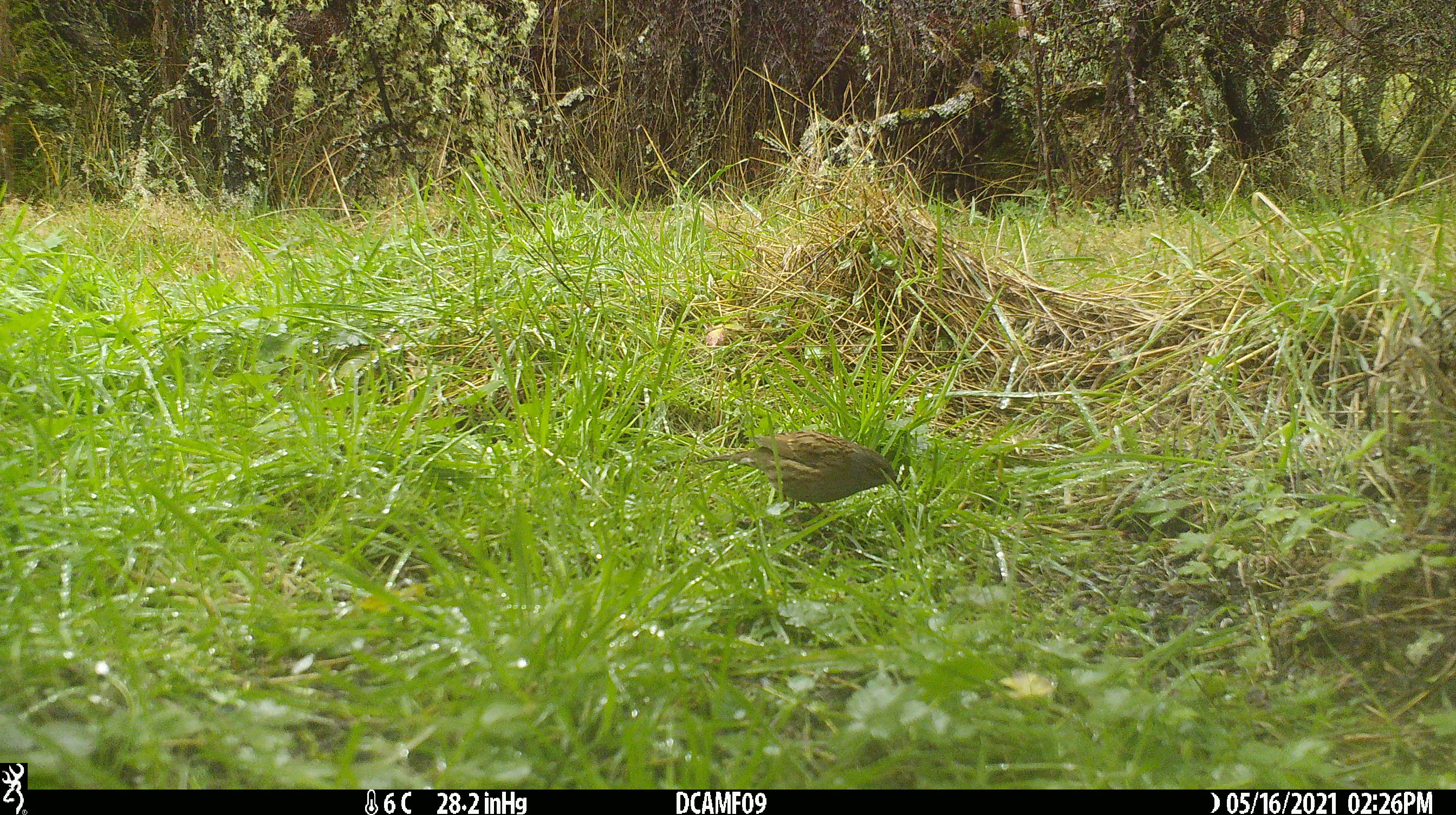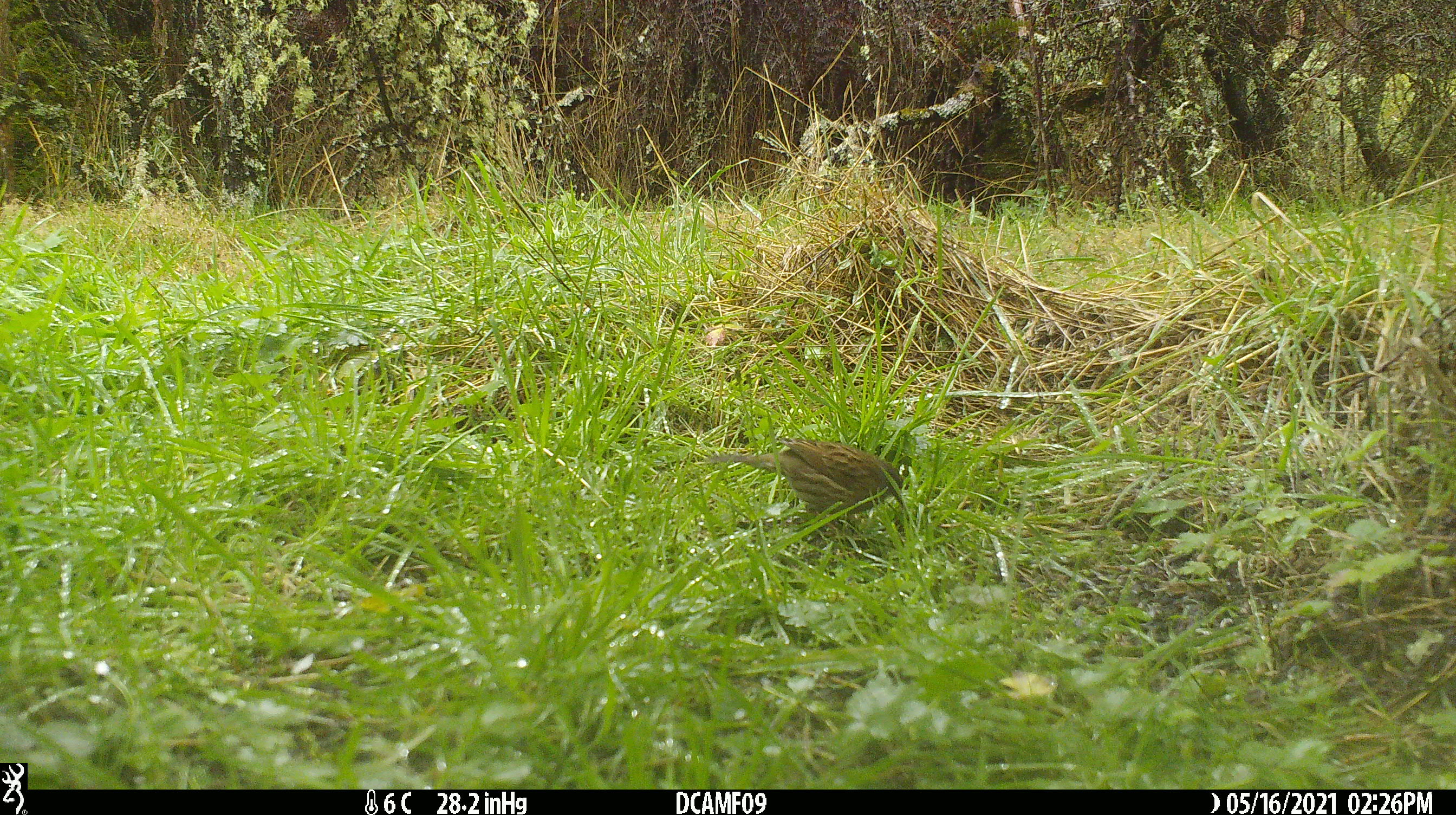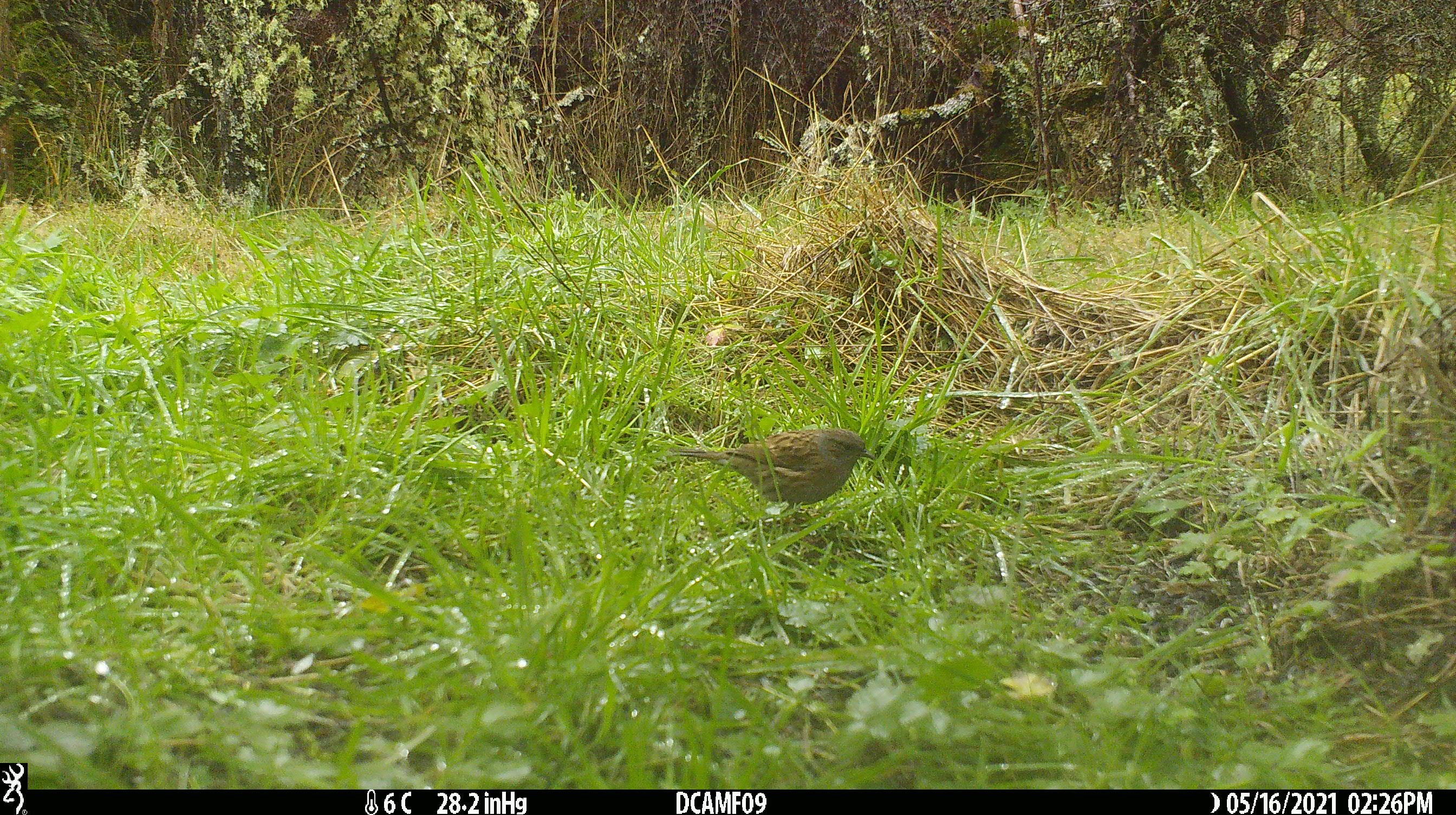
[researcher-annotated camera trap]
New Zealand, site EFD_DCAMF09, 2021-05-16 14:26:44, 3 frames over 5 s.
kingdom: Animalia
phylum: Chordata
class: Aves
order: Passeriformes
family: Prunellidae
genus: Prunella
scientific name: Prunella modularis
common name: dunnock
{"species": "dunnock (Prunella modularis)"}